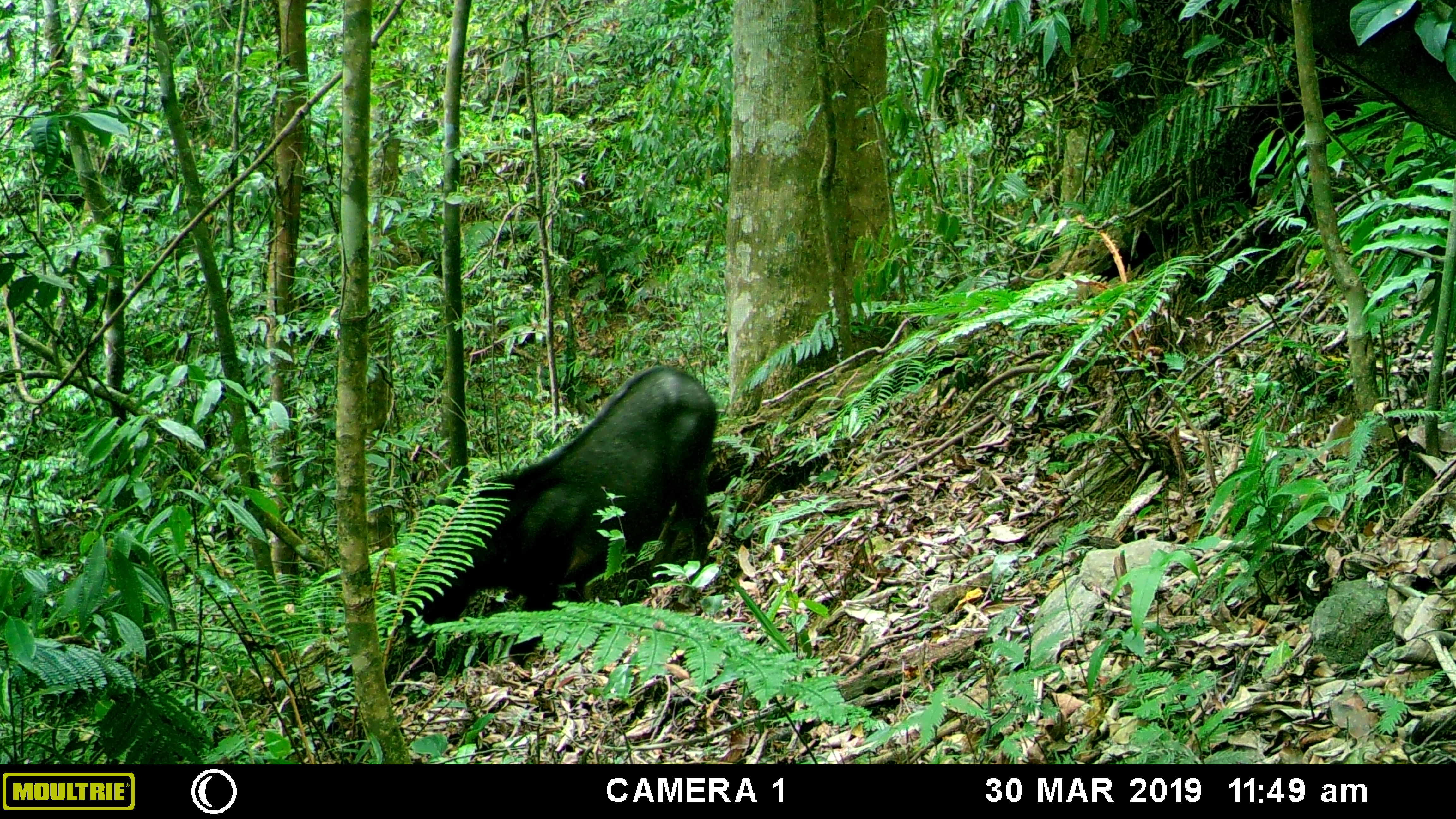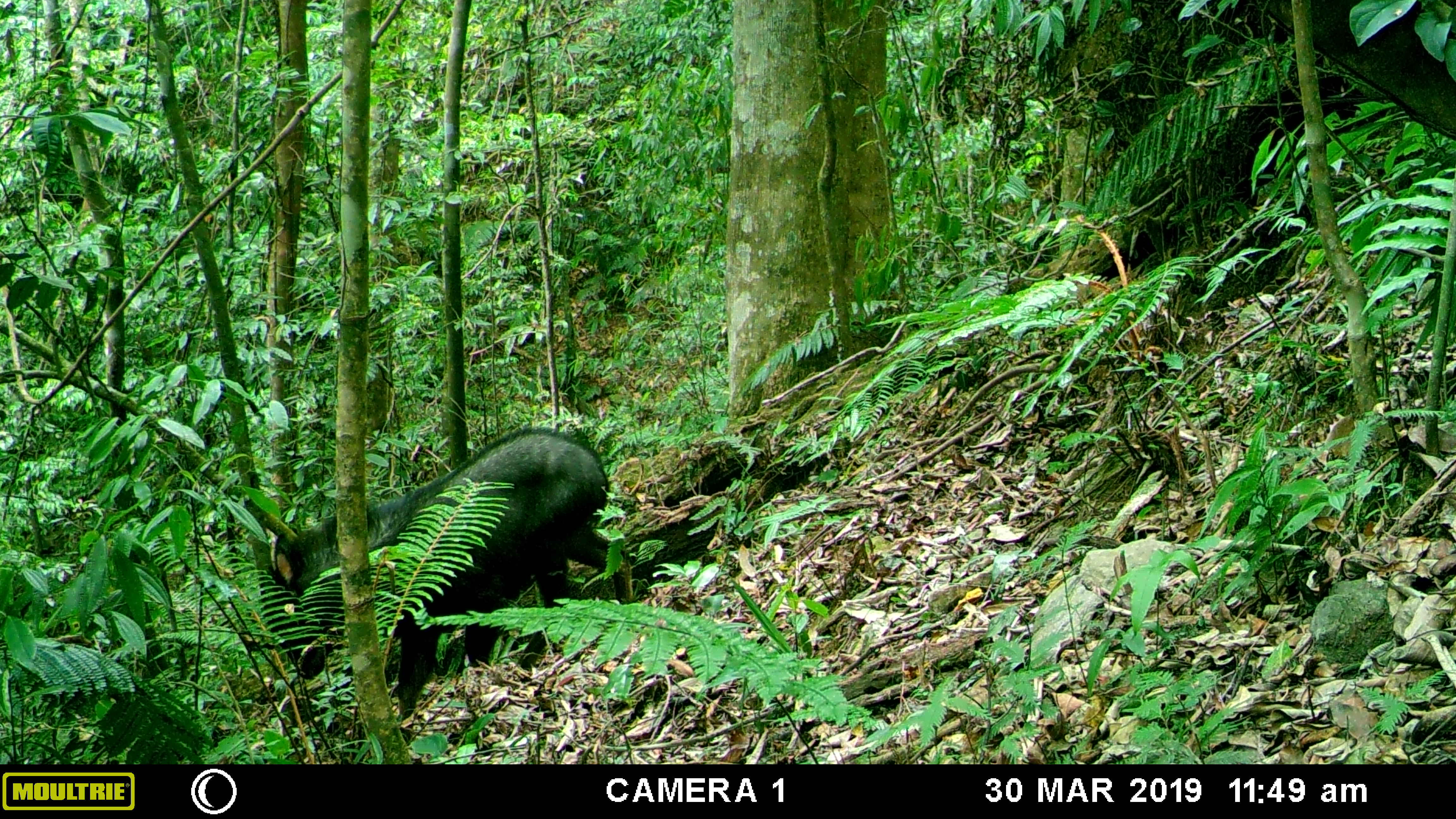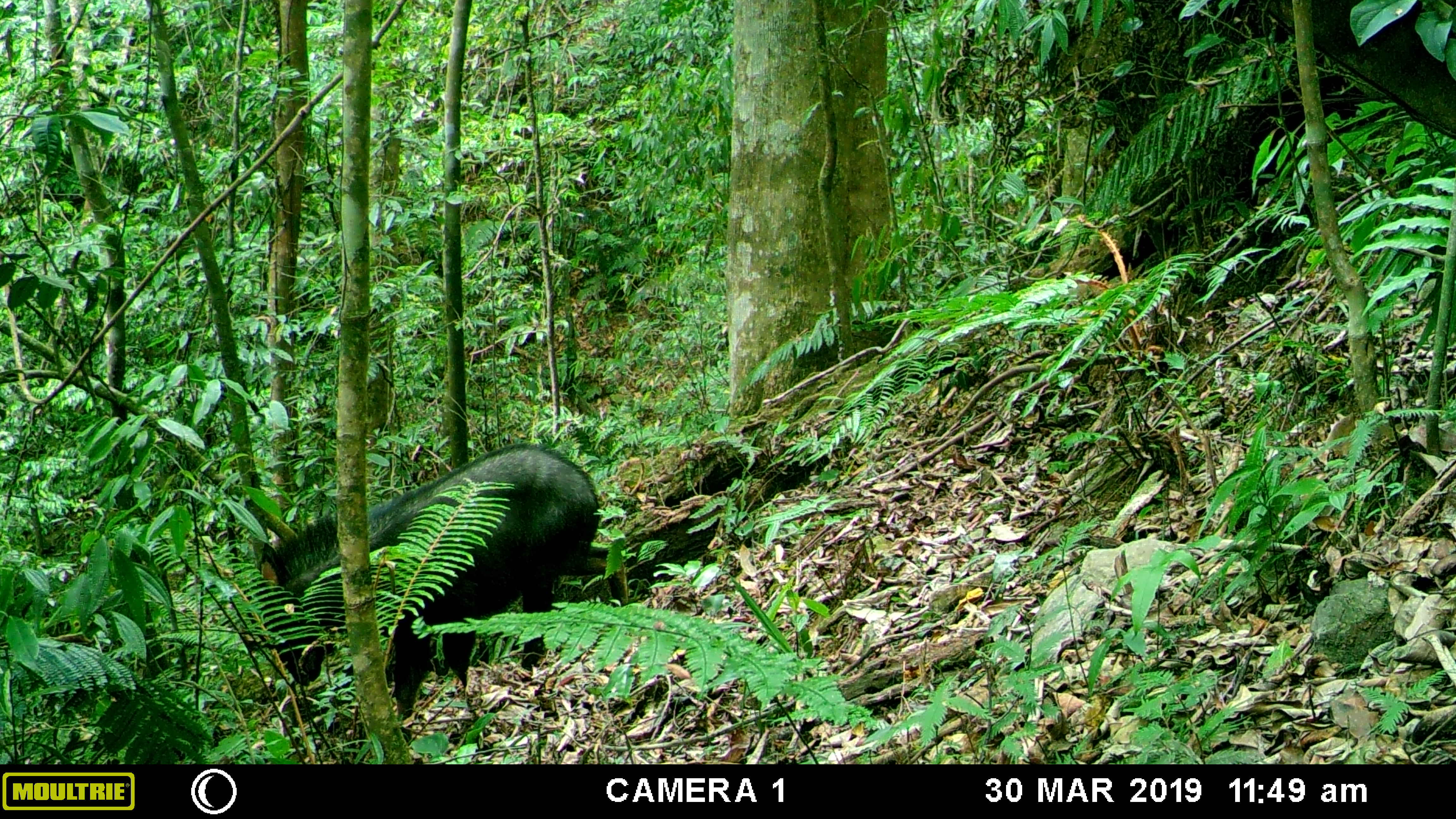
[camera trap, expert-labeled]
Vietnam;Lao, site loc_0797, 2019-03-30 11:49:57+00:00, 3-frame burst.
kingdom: Animalia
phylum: Chordata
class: Mammalia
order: Artiodactyla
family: Bovidae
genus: Capricornis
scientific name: Capricornis sumatraensis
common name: chinese serow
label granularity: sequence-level